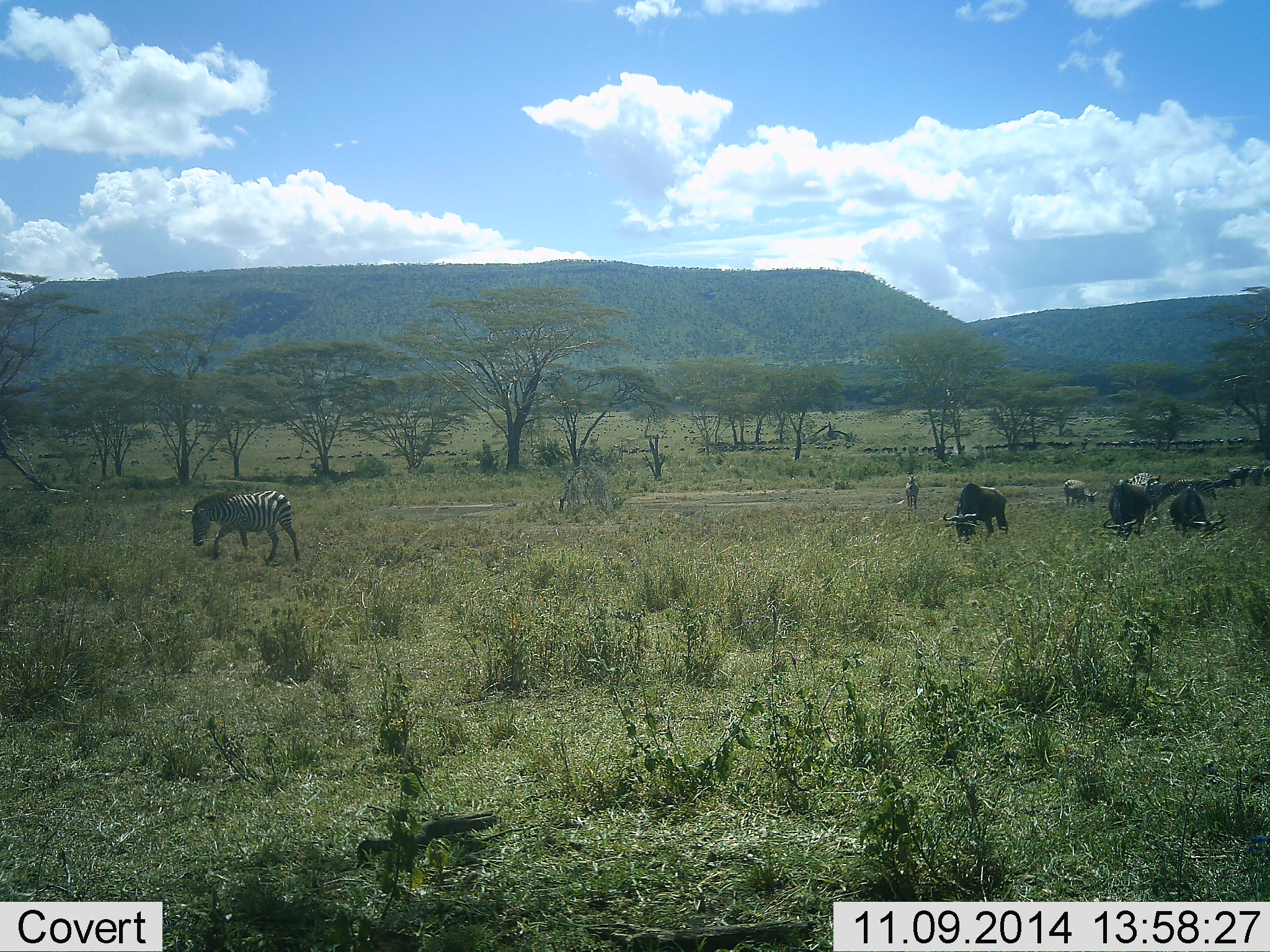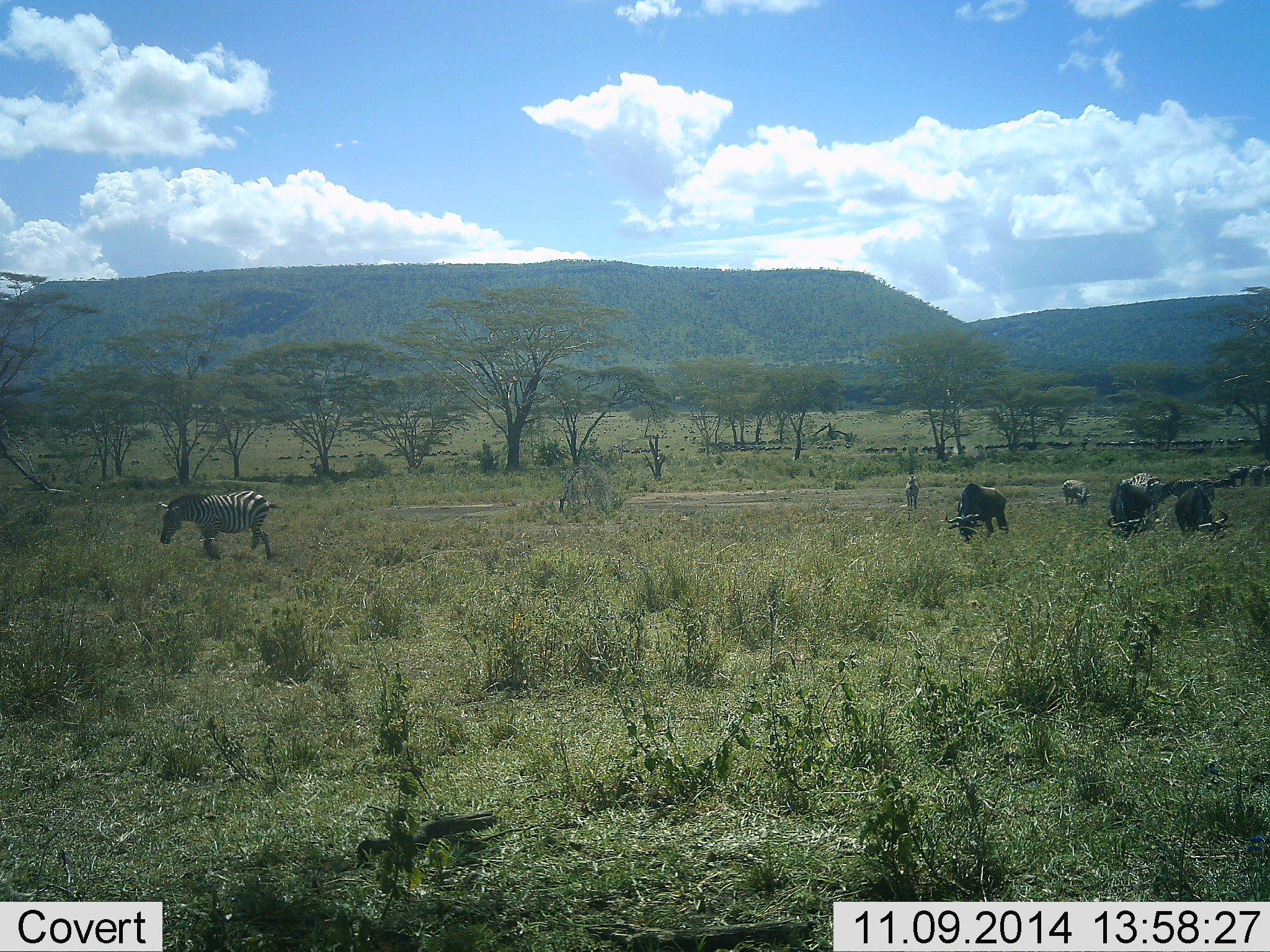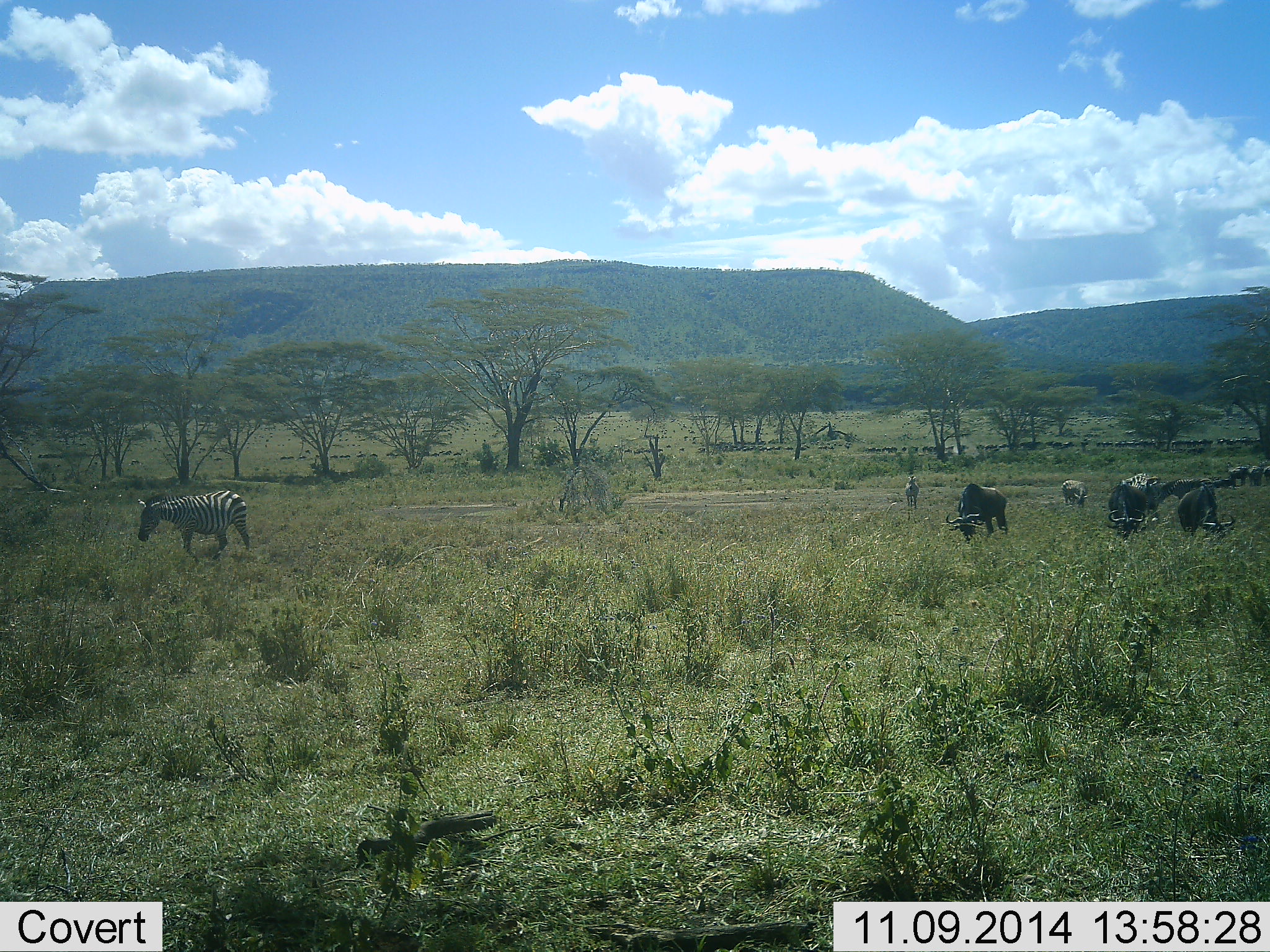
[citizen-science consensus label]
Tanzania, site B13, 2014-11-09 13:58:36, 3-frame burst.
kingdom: Animalia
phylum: Chordata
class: Mammalia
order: Artiodactyla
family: Bovidae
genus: Connochaetes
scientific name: Connochaetes taurinus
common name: blue wildebeest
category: wildebeest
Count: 5.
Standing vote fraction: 60%.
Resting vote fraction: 0%.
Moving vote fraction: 20%.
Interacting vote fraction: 0%.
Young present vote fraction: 0%.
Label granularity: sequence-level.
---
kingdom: Animalia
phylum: Chordata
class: Mammalia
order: Perissodactyla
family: Equidae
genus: Equus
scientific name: Equus quagga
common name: plains zebra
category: zebra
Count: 4.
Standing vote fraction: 55%.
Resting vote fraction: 0%.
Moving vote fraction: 82%.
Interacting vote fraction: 0%.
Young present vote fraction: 0%.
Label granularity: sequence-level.